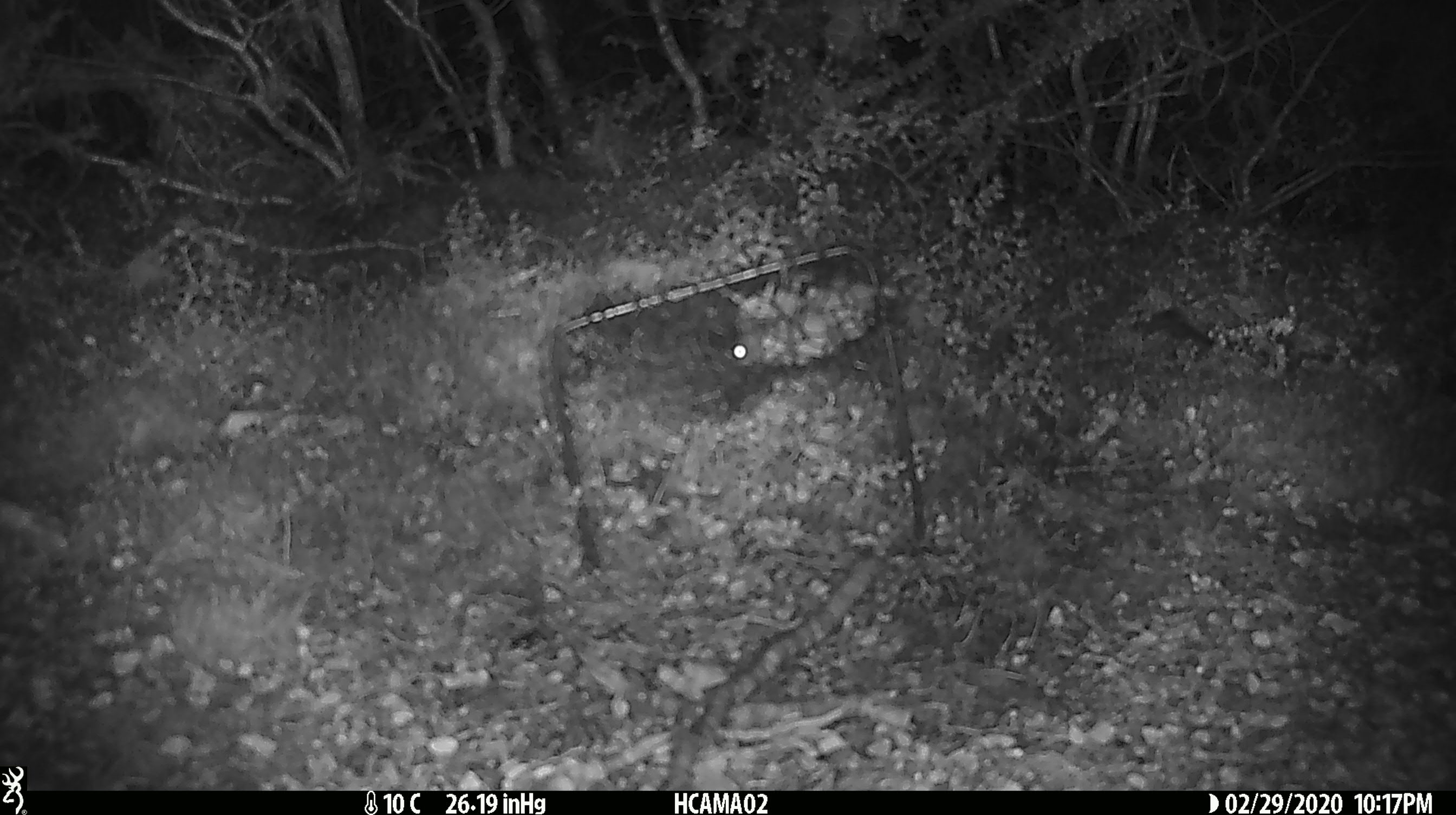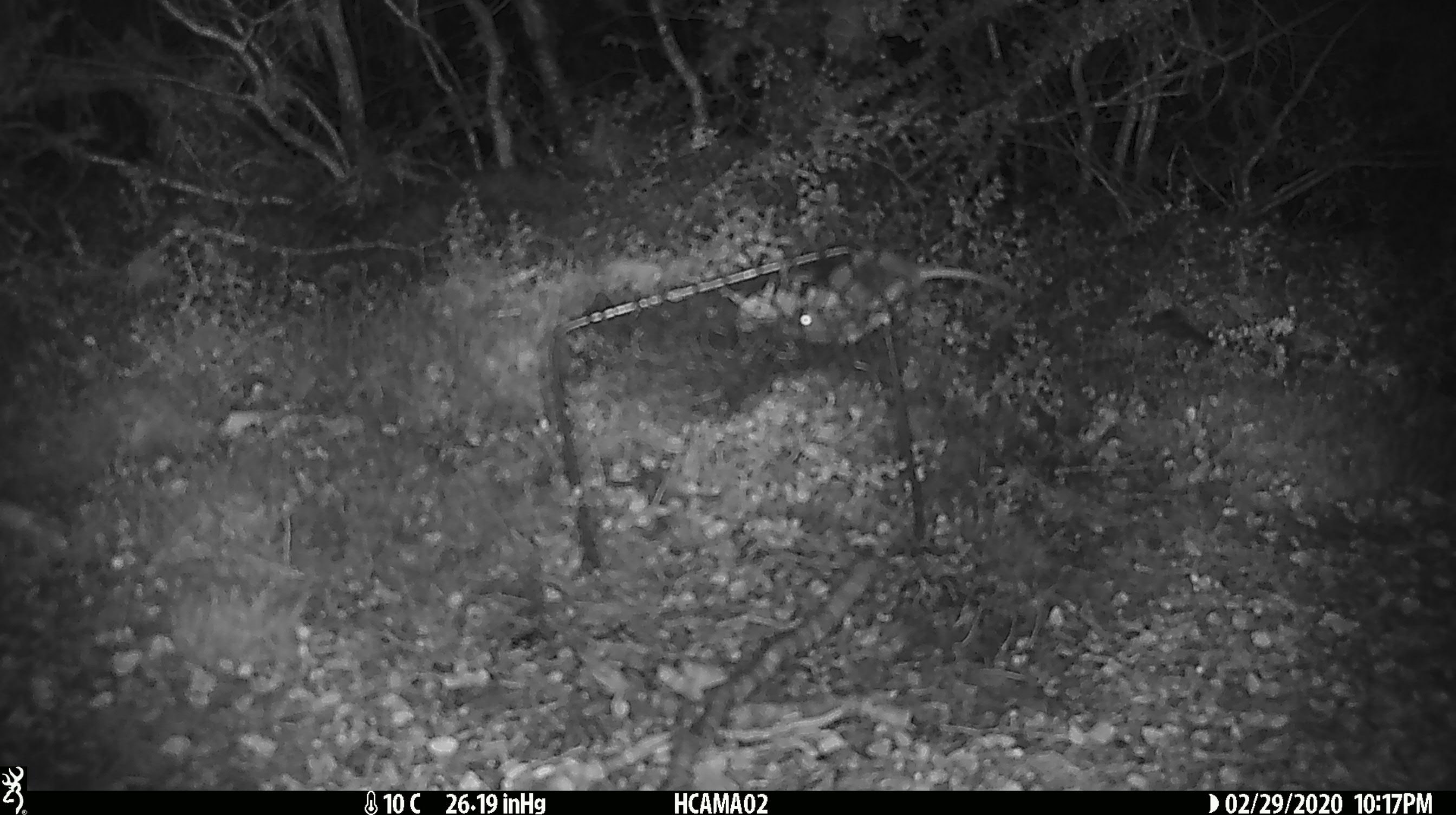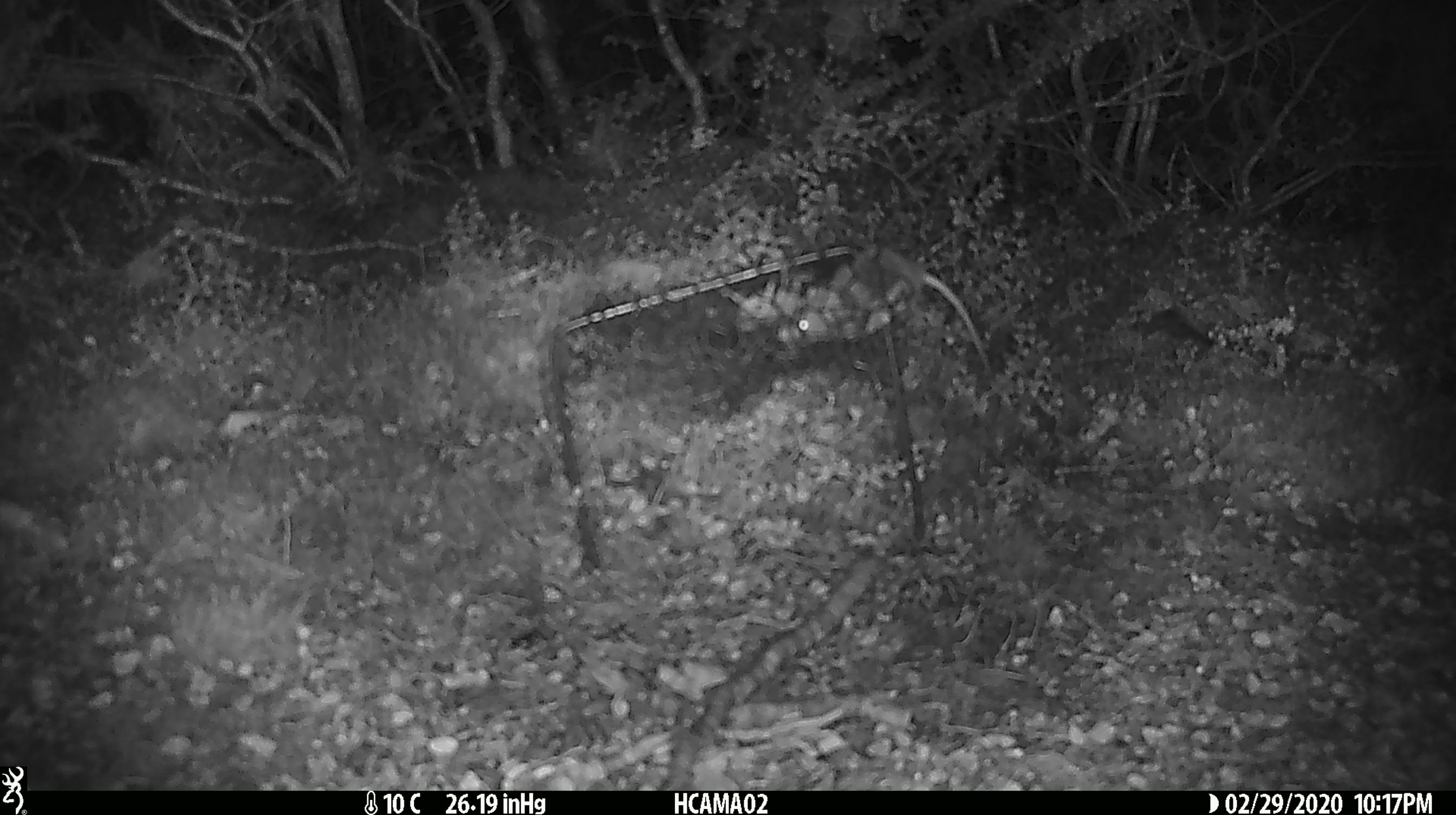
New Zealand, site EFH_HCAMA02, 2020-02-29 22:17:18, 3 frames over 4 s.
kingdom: Animalia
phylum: Chordata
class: Mammalia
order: Rodentia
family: Muridae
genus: Mus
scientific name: Mus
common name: mouse